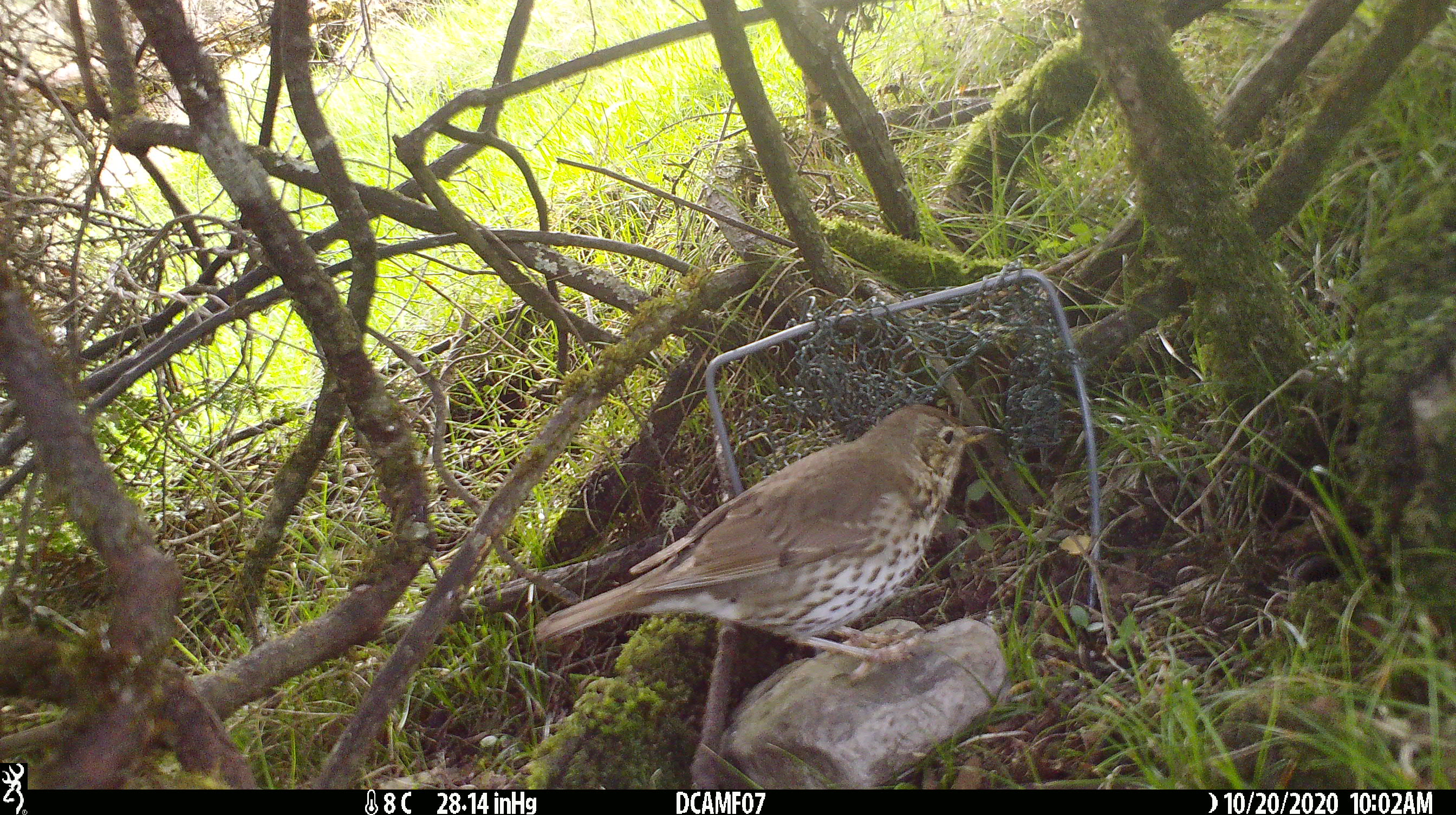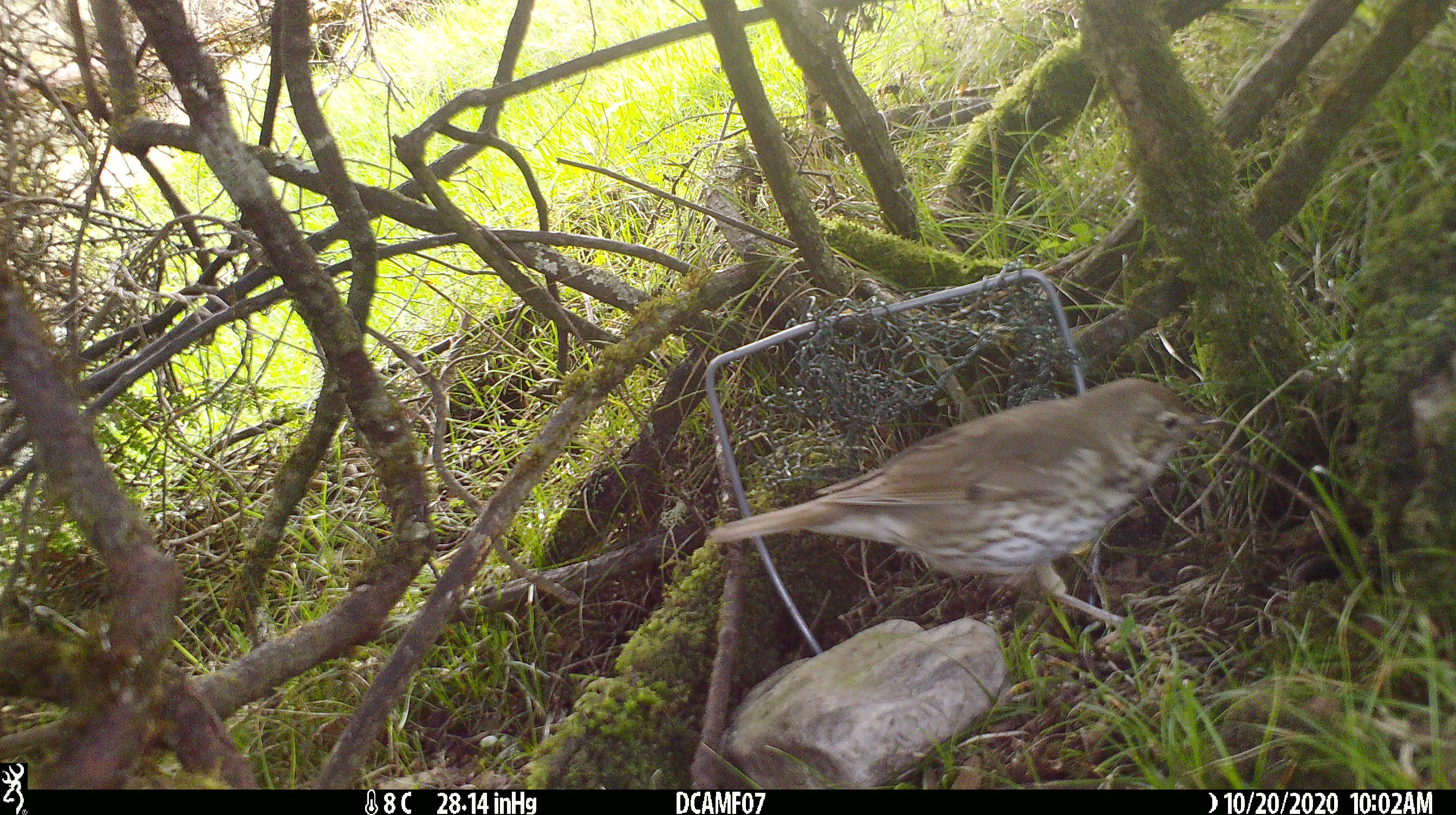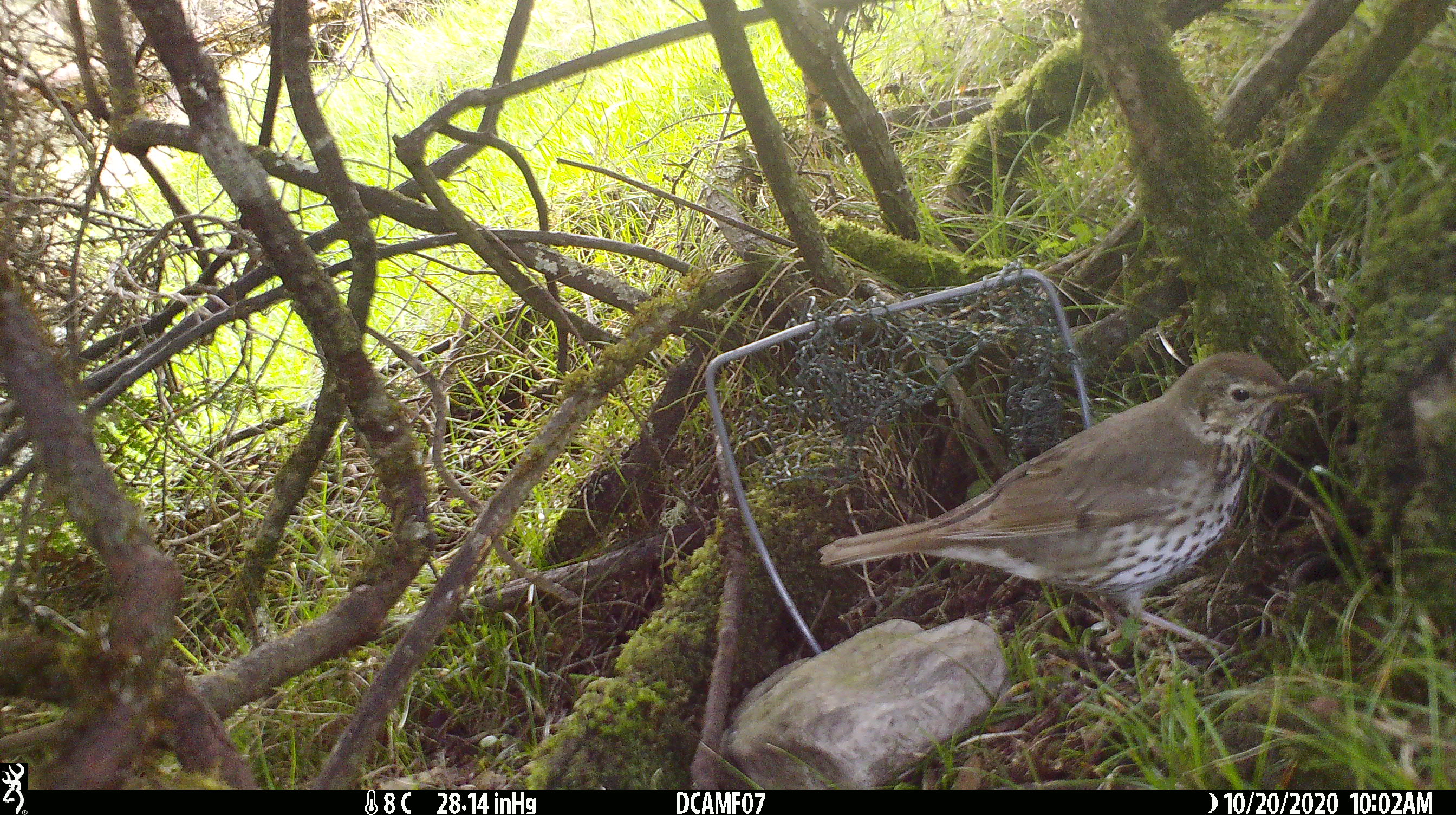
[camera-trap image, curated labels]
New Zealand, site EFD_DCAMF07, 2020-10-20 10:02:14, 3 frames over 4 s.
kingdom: Animalia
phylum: Chordata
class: Aves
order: Passeriformes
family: Turdidae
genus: Turdus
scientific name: Turdus philomelos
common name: song thrush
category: thrush